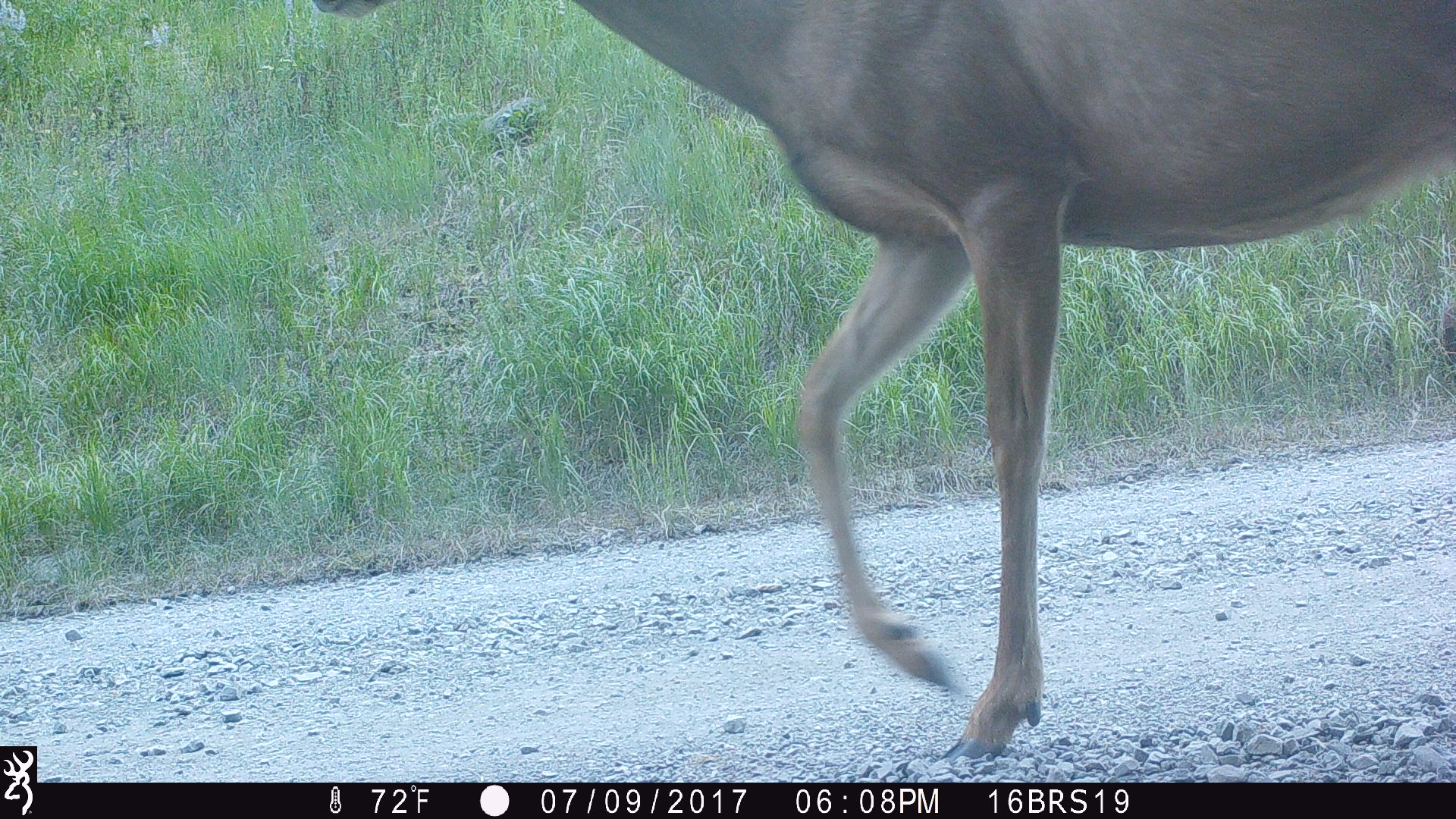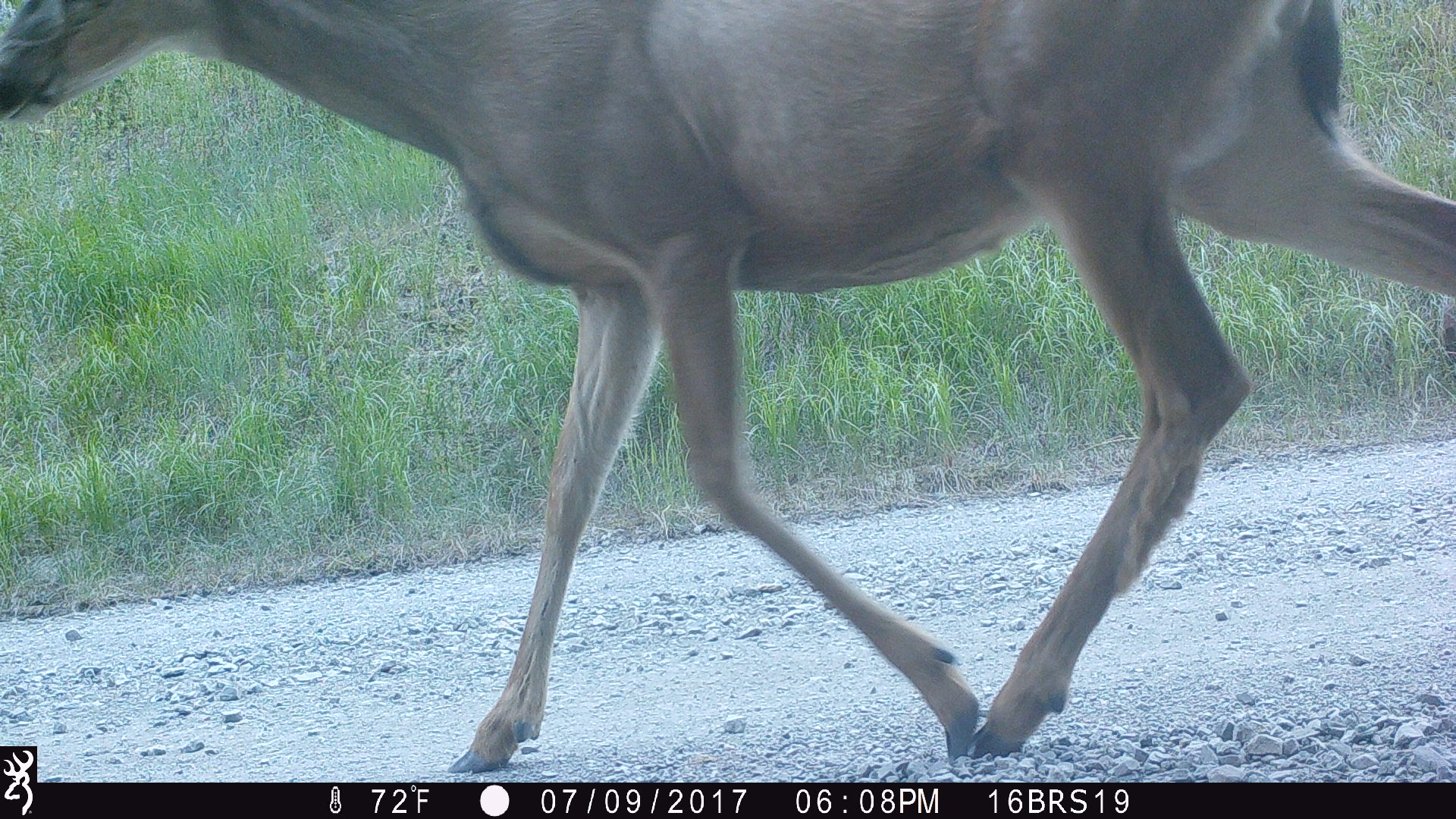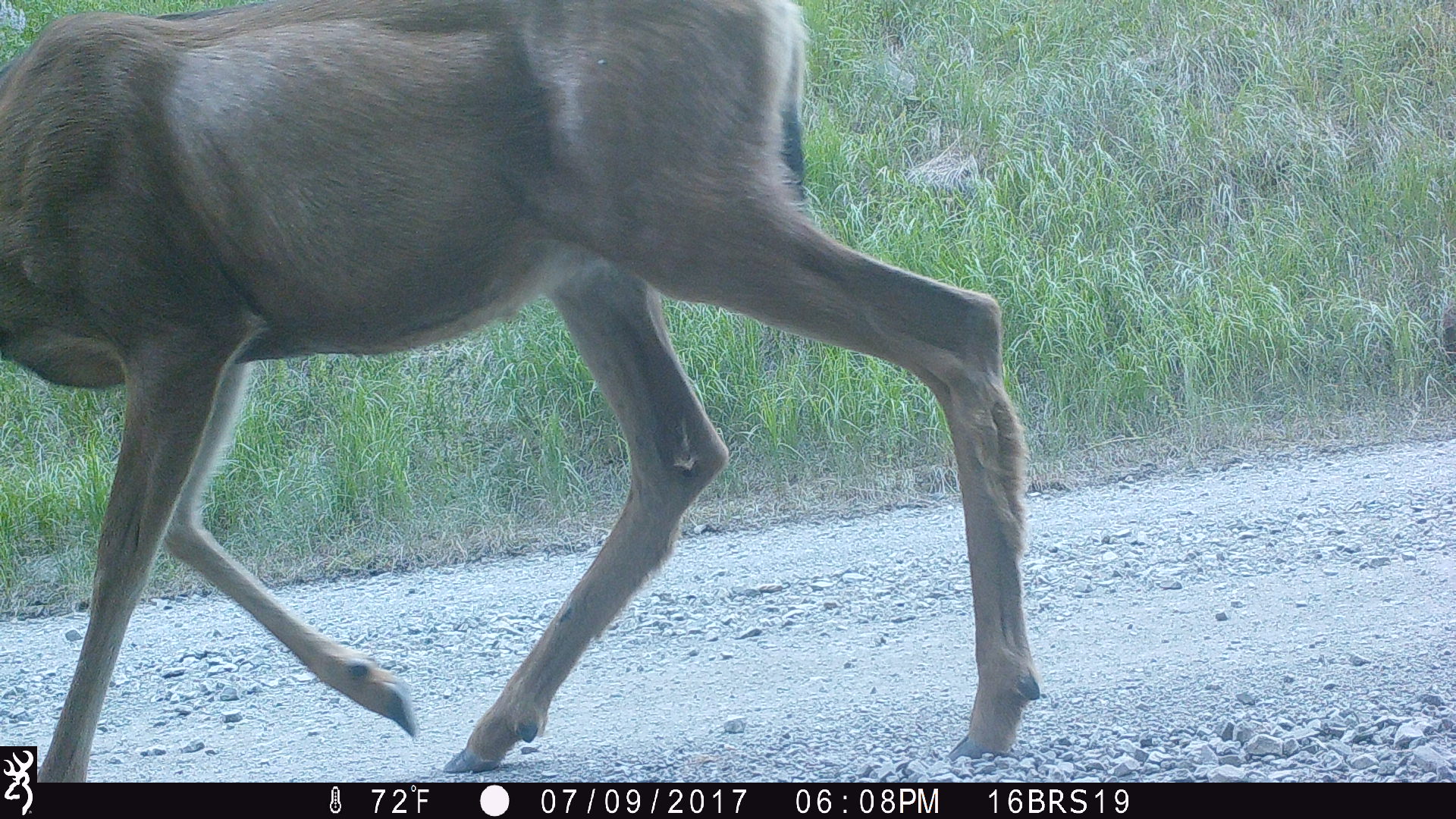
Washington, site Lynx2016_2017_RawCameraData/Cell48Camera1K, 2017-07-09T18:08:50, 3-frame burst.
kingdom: Animalia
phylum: Chordata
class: Mammalia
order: Artiodactyla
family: Cervidae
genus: Odocoileus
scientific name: Odocoileus hemionus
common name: mule deer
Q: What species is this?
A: Odocoileus hemionus (mule deer).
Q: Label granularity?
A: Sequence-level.